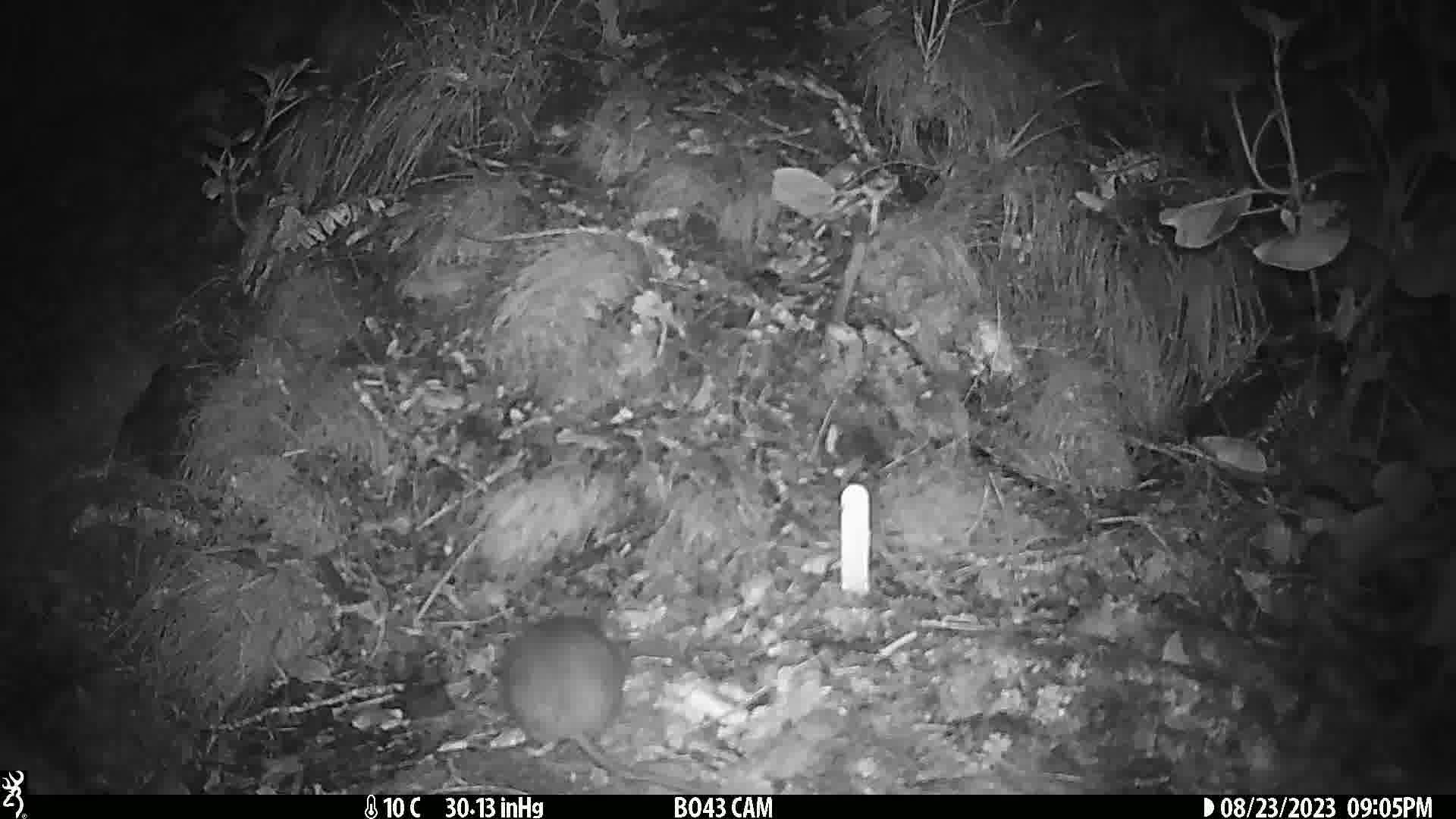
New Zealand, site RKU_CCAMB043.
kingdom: Animalia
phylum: Chordata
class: Mammalia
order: Rodentia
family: Muridae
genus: Rattus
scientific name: Rattus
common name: rat